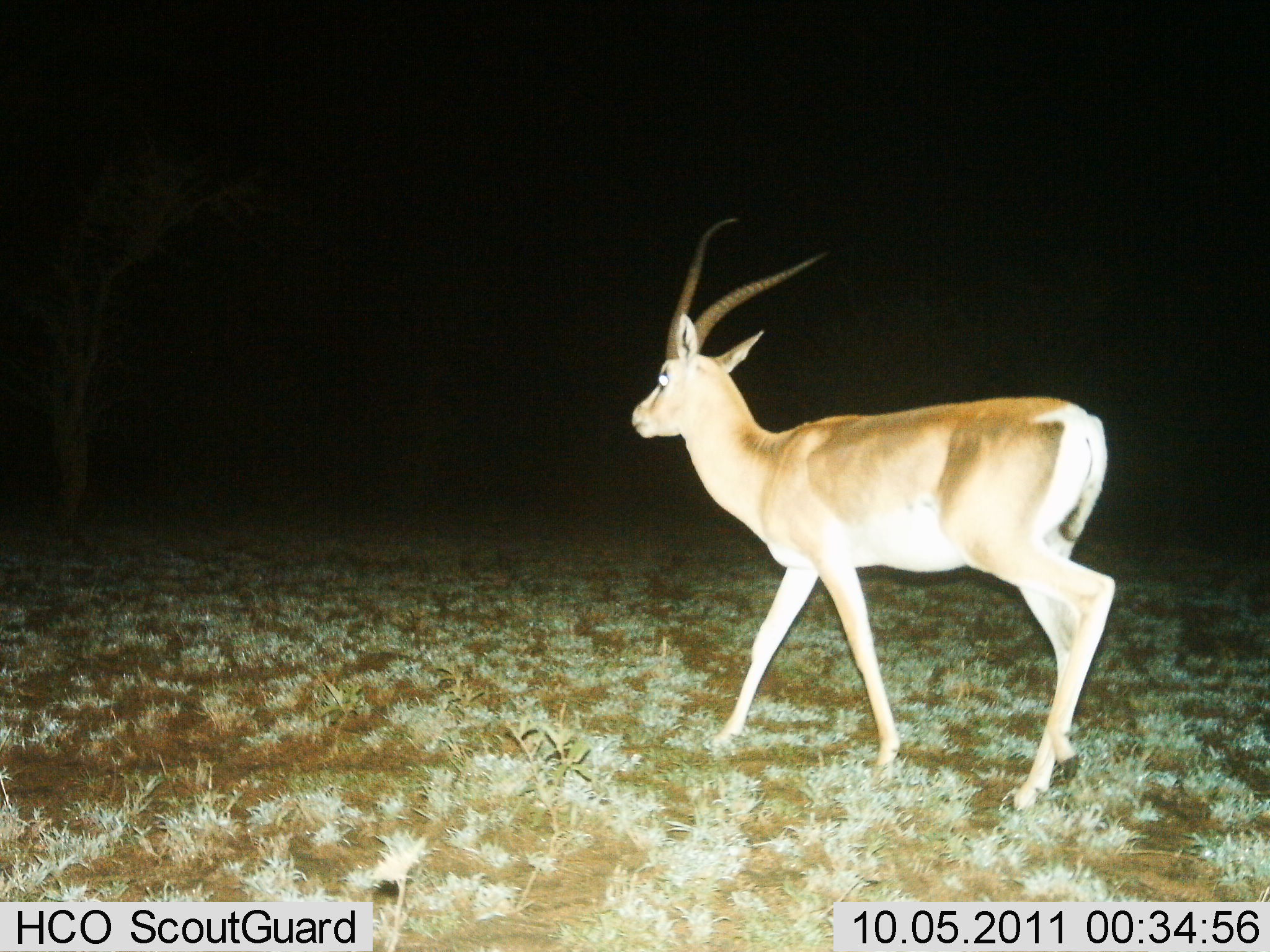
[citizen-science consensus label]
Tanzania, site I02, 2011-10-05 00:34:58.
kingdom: Animalia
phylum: Chordata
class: Mammalia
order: Artiodactyla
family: Bovidae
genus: Nanger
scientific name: Nanger granti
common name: grant's gazelle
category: gazellegrants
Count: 1.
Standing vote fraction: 8%.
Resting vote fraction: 0%.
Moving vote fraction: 92%.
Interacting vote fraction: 0%.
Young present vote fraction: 0%.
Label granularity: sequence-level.